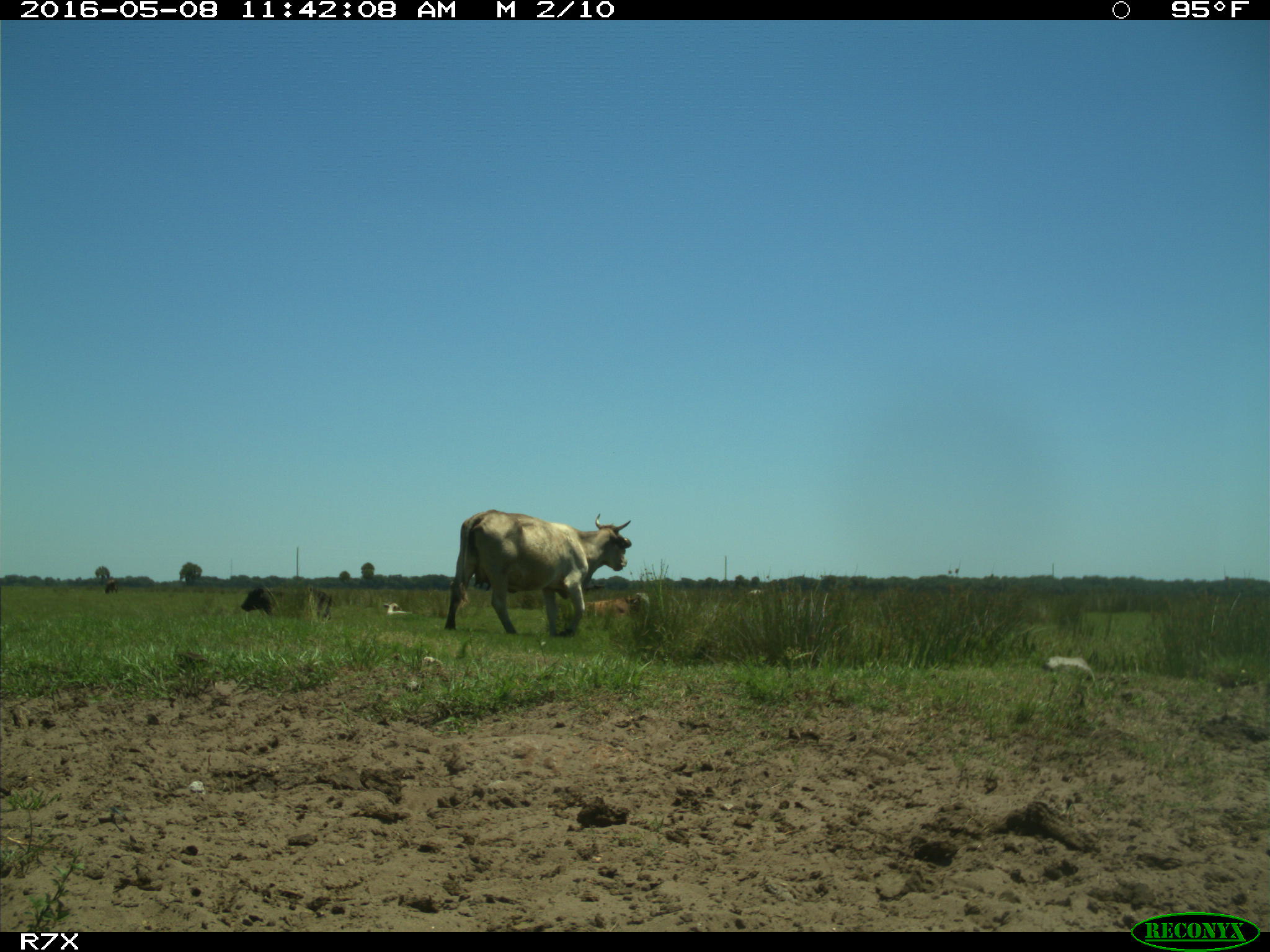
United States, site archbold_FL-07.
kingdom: Animalia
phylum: Chordata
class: Mammalia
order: Artiodactyla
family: Bovidae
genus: Bos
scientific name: Bos taurus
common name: domestic cow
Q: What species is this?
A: Bos taurus (domestic cow).